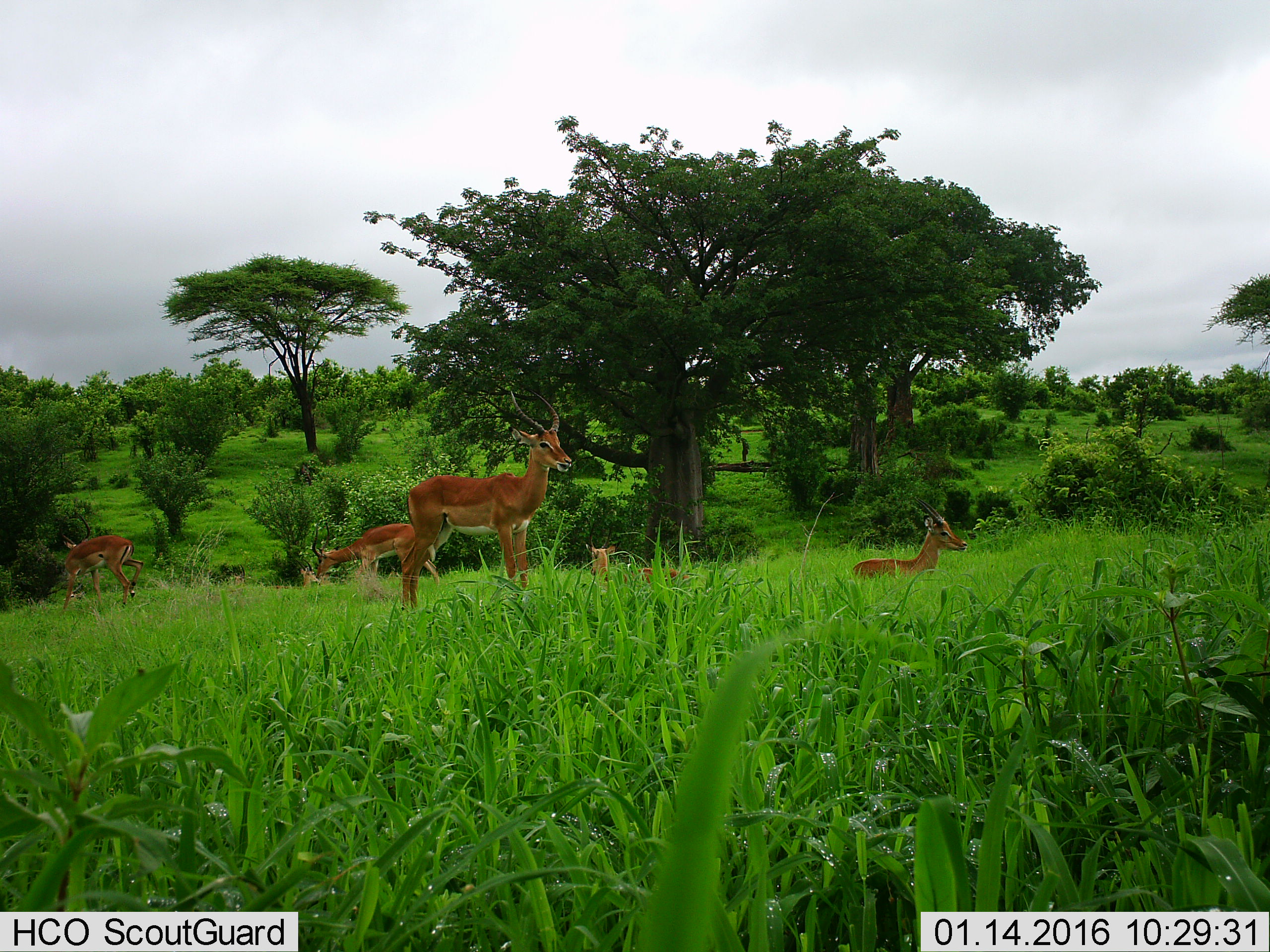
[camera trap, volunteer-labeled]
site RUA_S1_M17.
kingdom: Animalia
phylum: Chordata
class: Mammalia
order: Artiodactyla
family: Bovidae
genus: Aepyceros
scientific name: Aepyceros melampus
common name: impala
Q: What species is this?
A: Impala (Aepyceros melampus).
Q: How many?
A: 6.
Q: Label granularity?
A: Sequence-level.